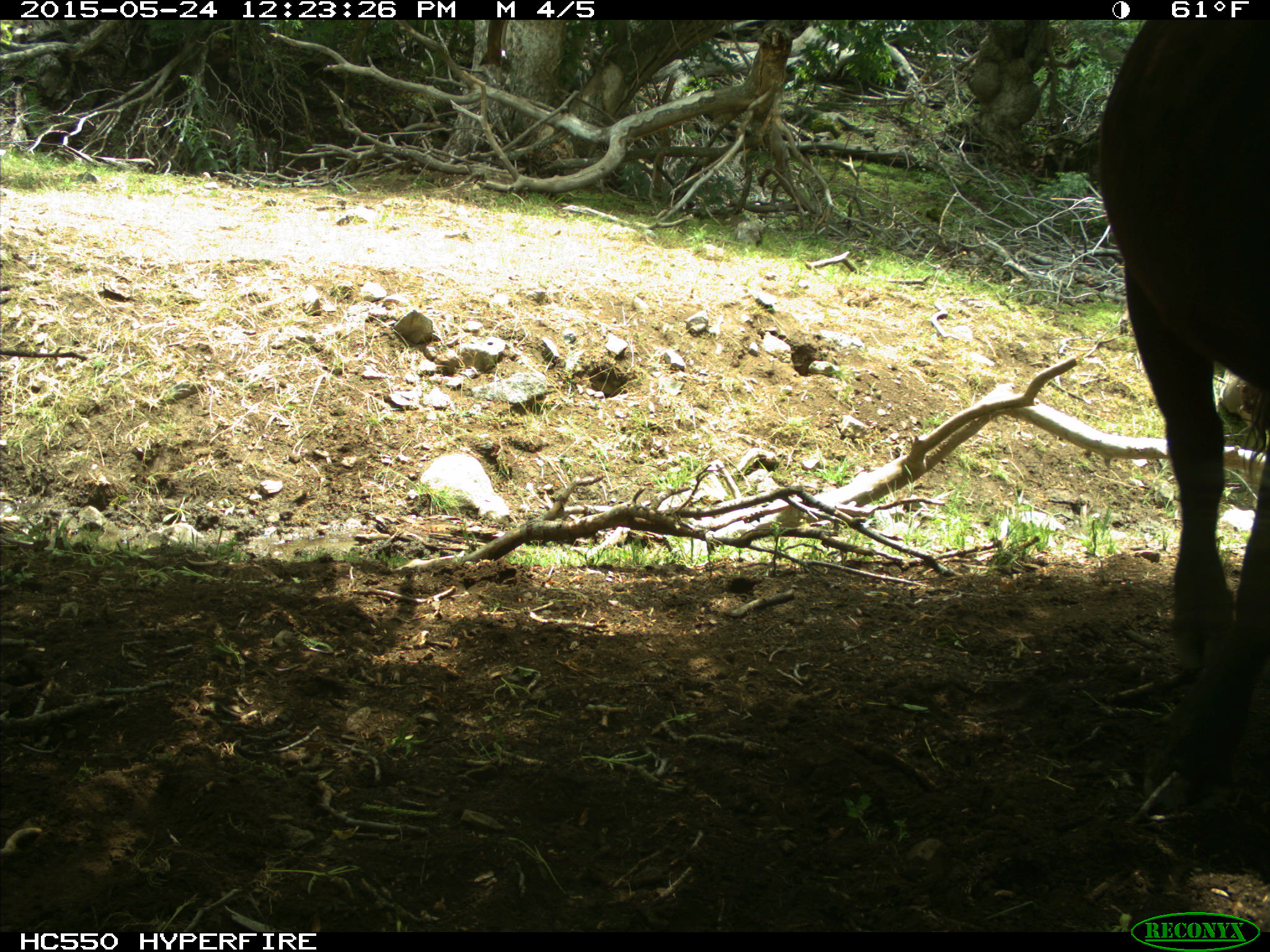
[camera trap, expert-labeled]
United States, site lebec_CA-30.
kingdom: Animalia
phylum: Chordata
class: Mammalia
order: Artiodactyla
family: Bovidae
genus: Bos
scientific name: Bos taurus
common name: domestic cow